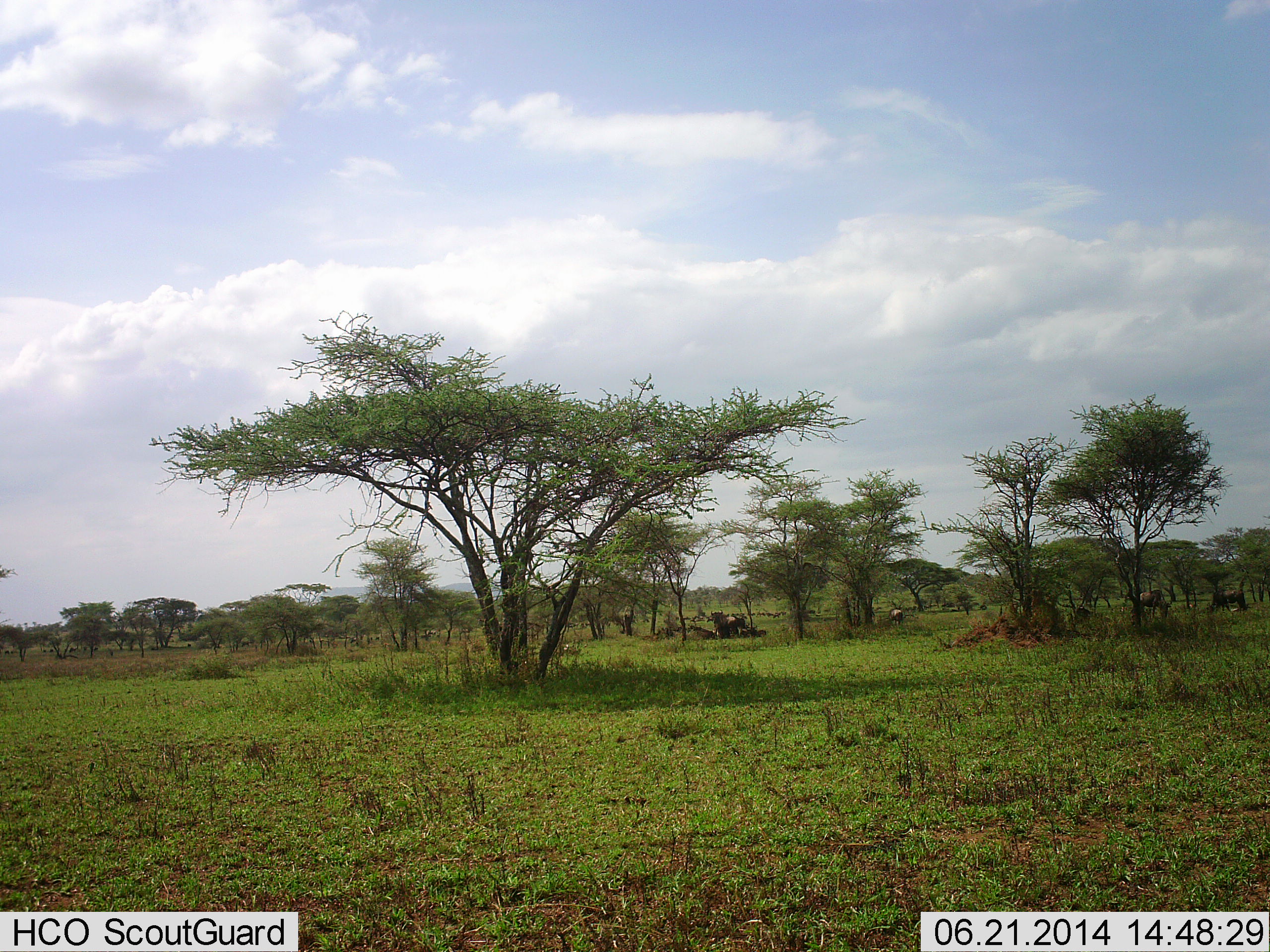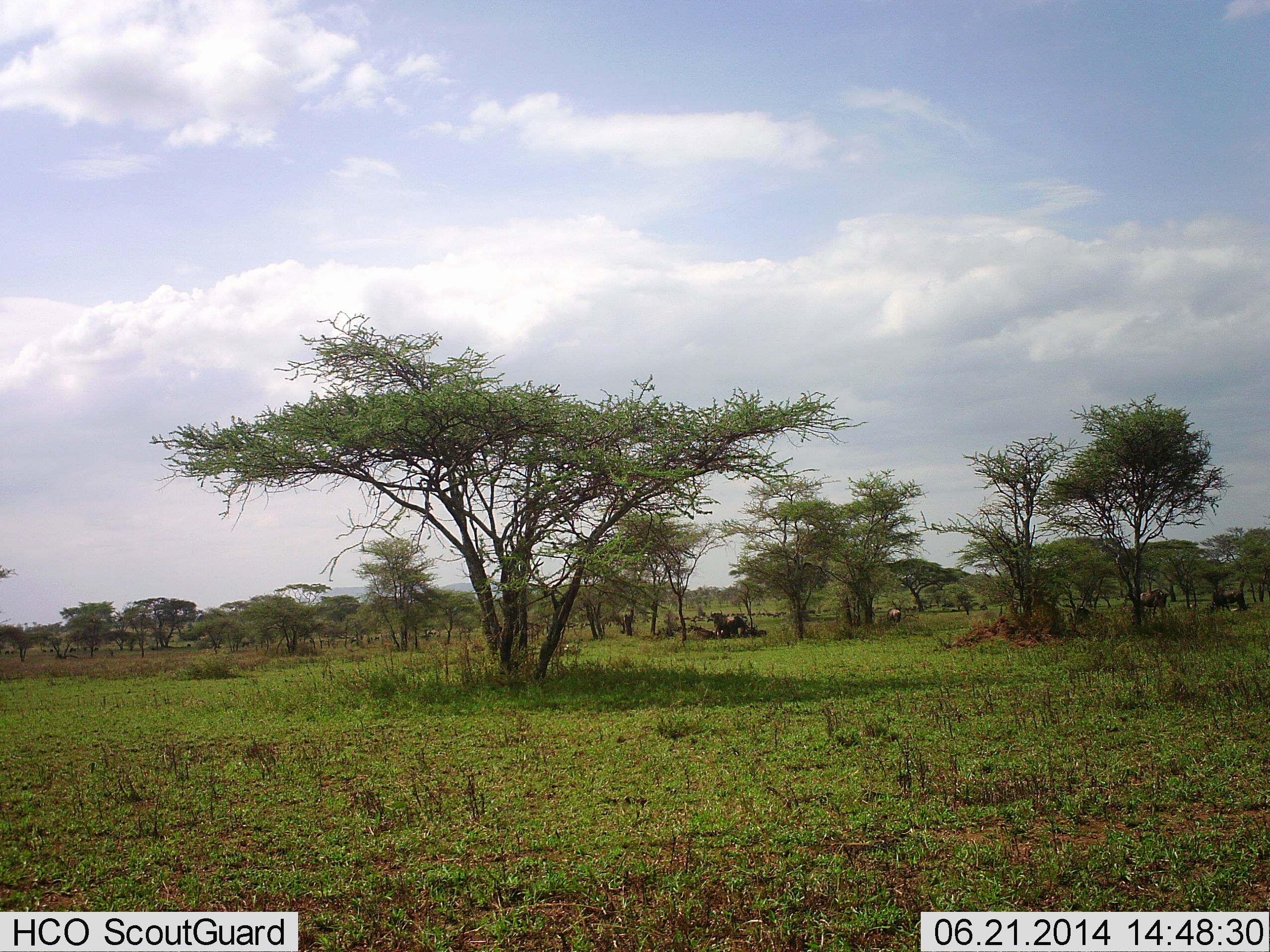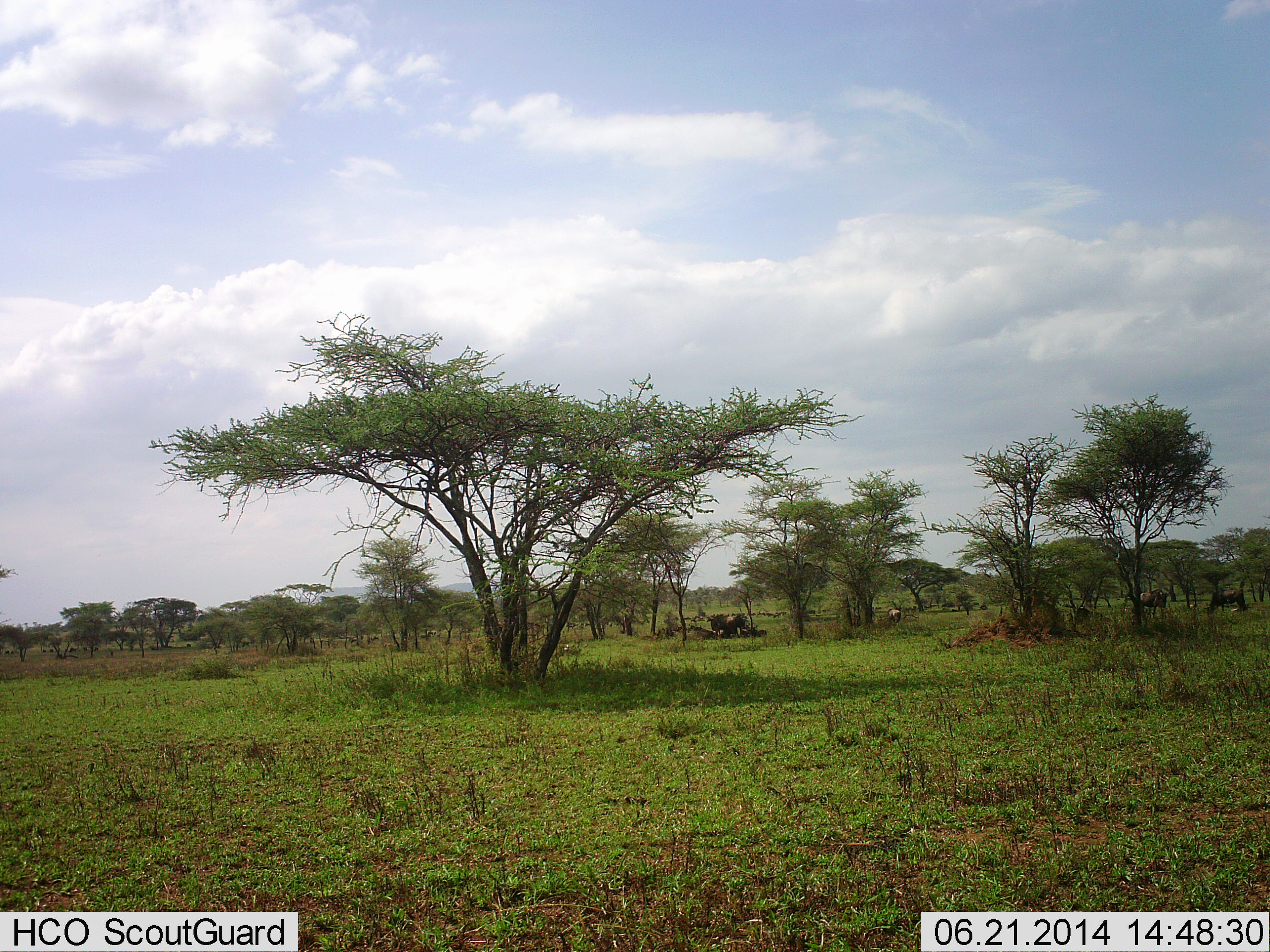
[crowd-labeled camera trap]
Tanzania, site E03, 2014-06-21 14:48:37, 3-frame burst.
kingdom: Animalia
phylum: Chordata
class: Mammalia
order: Artiodactyla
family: Bovidae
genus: Connochaetes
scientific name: Connochaetes taurinus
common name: blue wildebeest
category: wildebeest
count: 6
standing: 71%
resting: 29%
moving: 0%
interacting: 0%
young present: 0%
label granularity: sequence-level